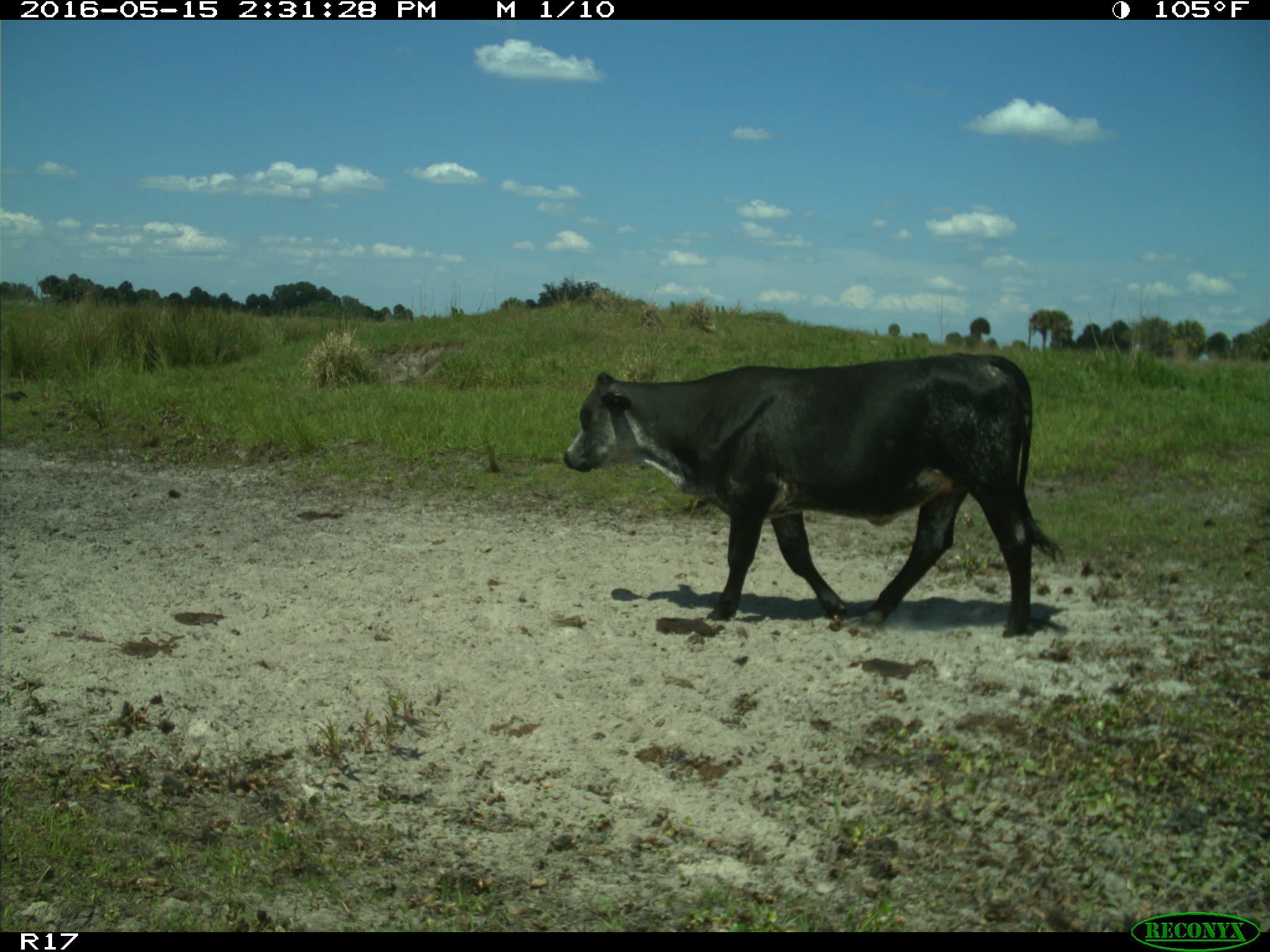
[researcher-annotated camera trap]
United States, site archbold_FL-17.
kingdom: Animalia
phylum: Chordata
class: Mammalia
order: Artiodactyla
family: Bovidae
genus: Bos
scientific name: Bos taurus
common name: domestic cow